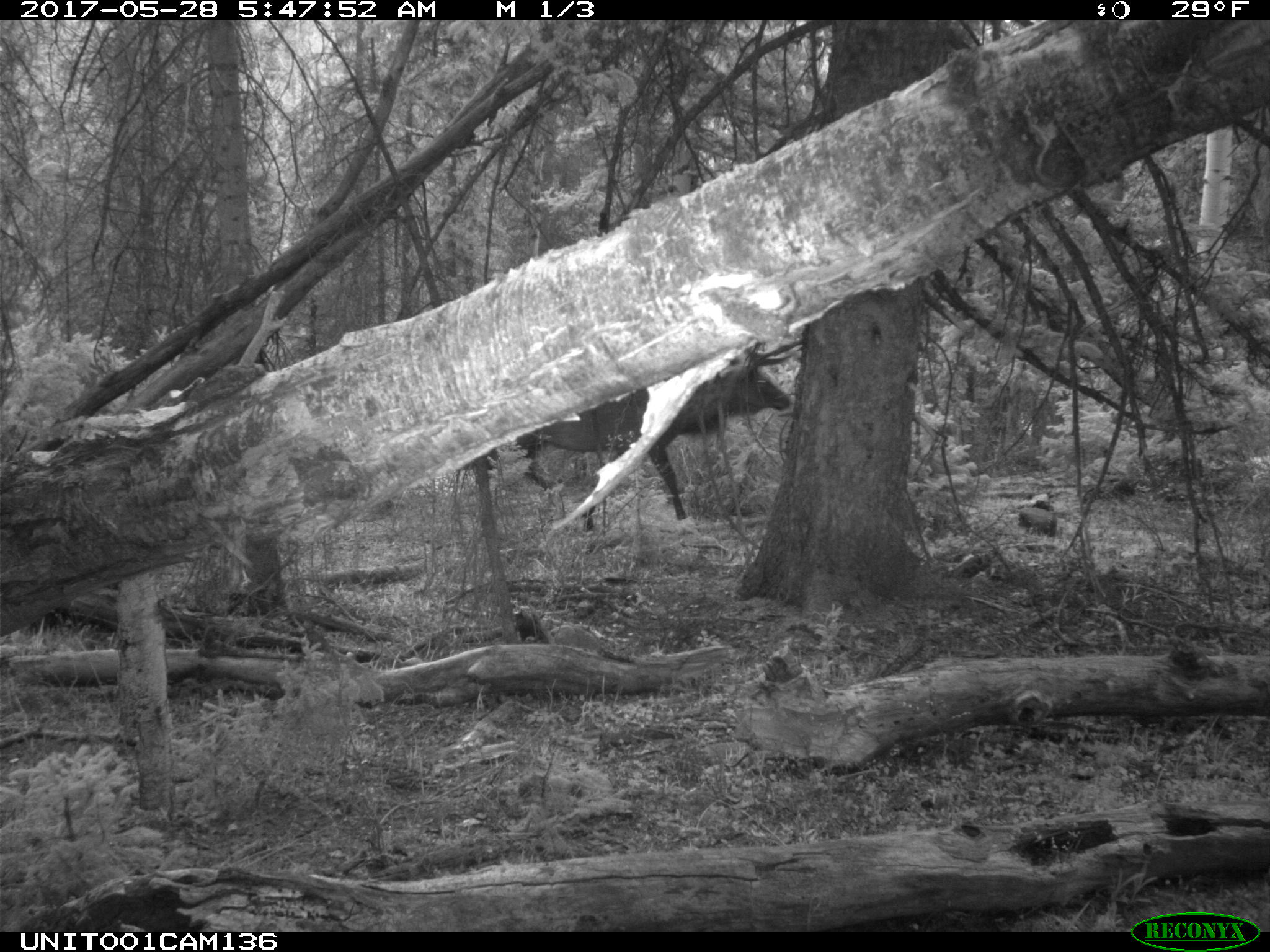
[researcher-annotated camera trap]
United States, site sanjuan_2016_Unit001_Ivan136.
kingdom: Animalia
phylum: Chordata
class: Mammalia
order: Artiodactyla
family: Cervidae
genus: Cervus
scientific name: Cervus elaphus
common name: red deer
Cervus elaphus (red deer).